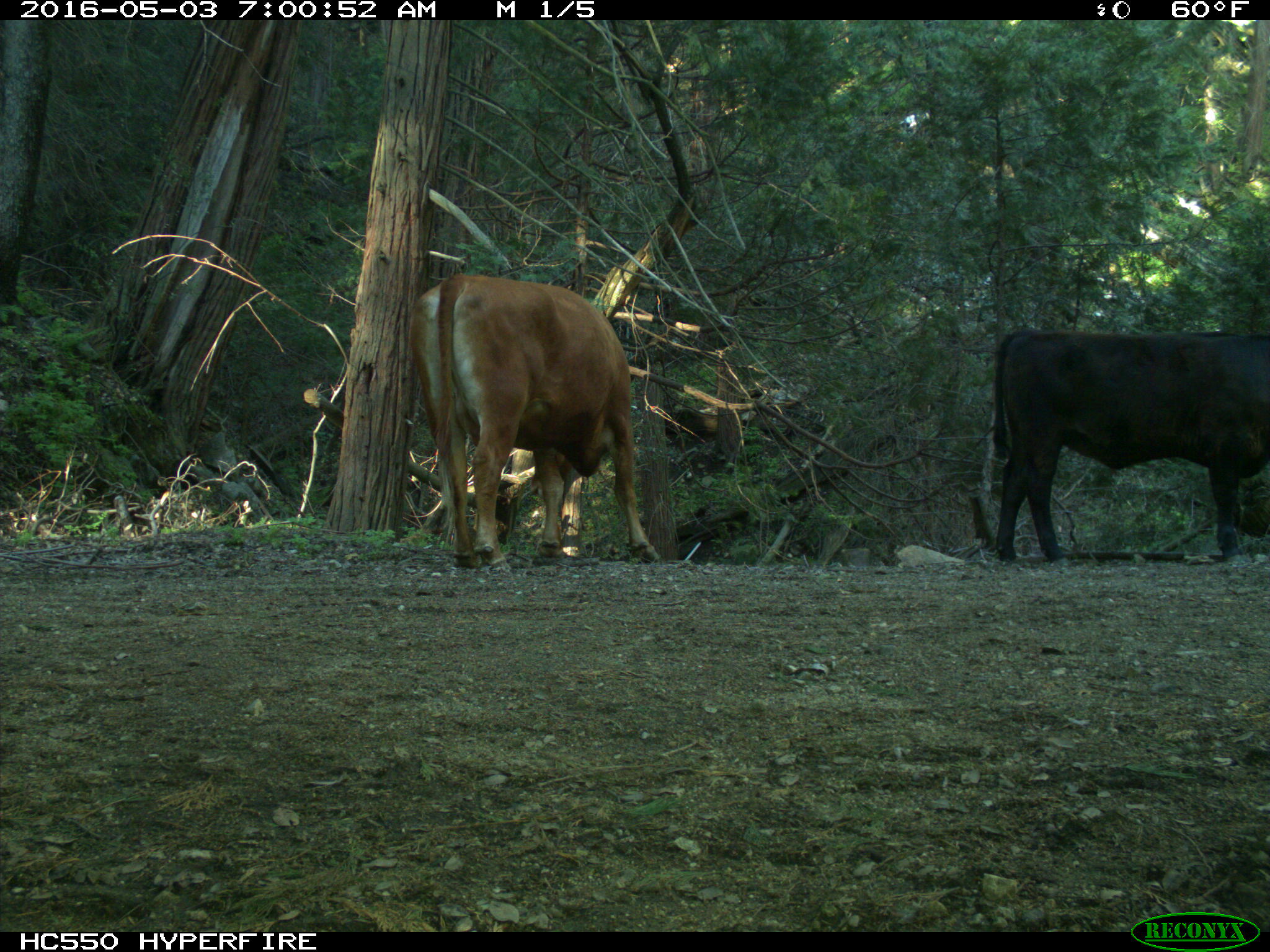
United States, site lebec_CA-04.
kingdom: Animalia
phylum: Chordata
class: Mammalia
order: Artiodactyla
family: Bovidae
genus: Bos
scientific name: Bos taurus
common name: domestic cow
Bos taurus (domestic cow).